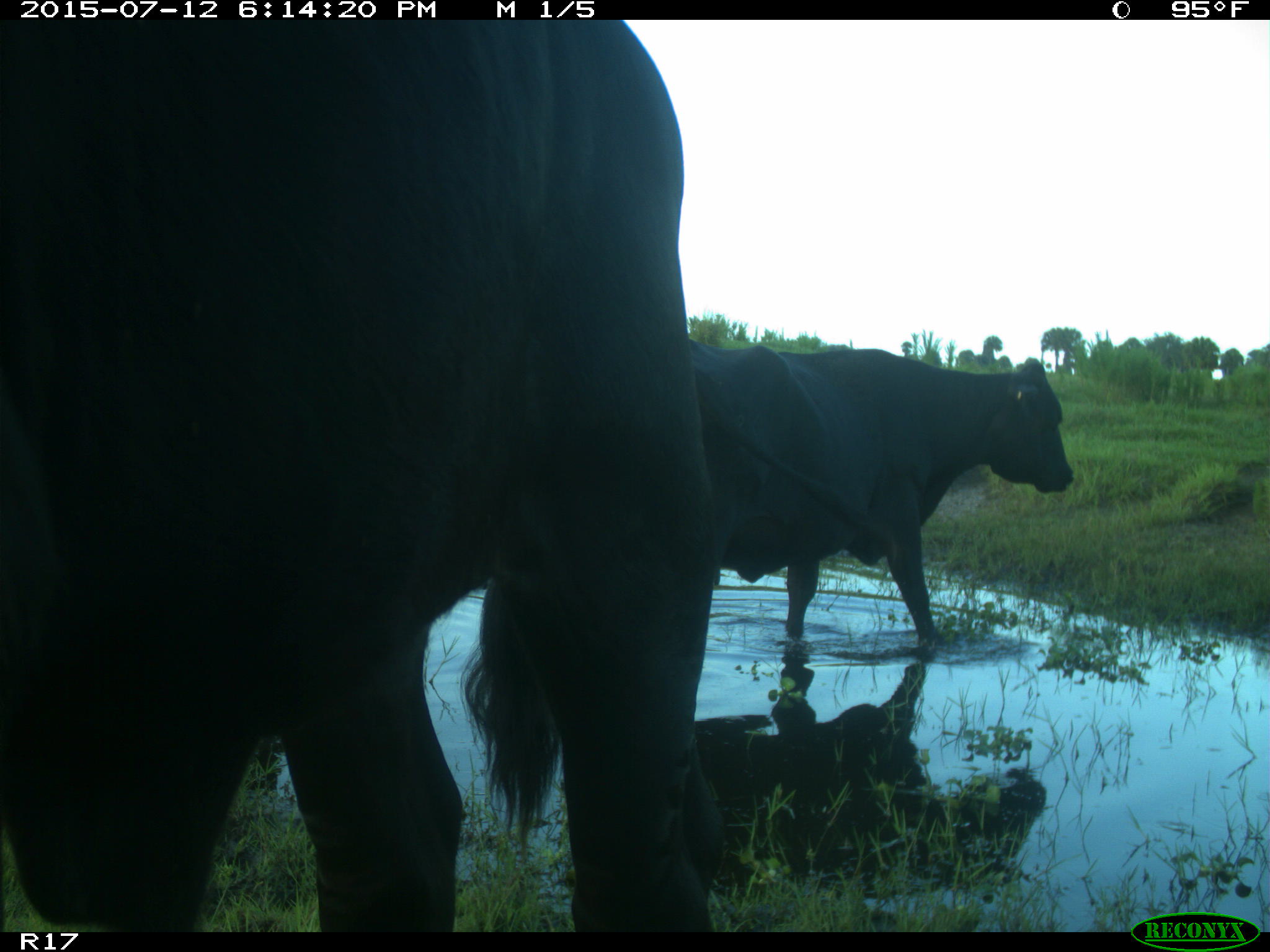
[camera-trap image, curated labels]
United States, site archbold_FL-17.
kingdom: Animalia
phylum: Chordata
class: Mammalia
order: Artiodactyla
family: Bovidae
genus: Bos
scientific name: Bos taurus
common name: domestic cow